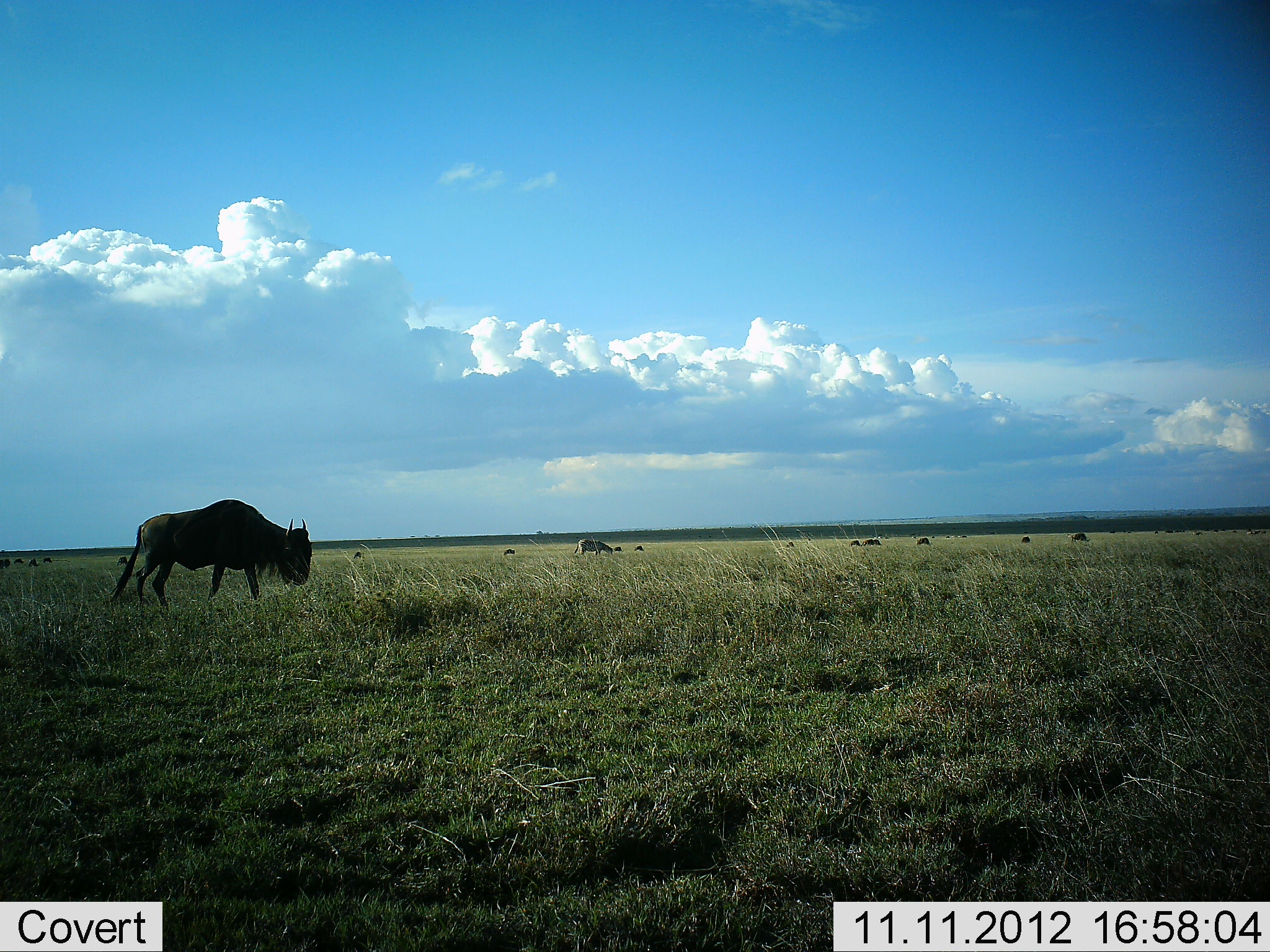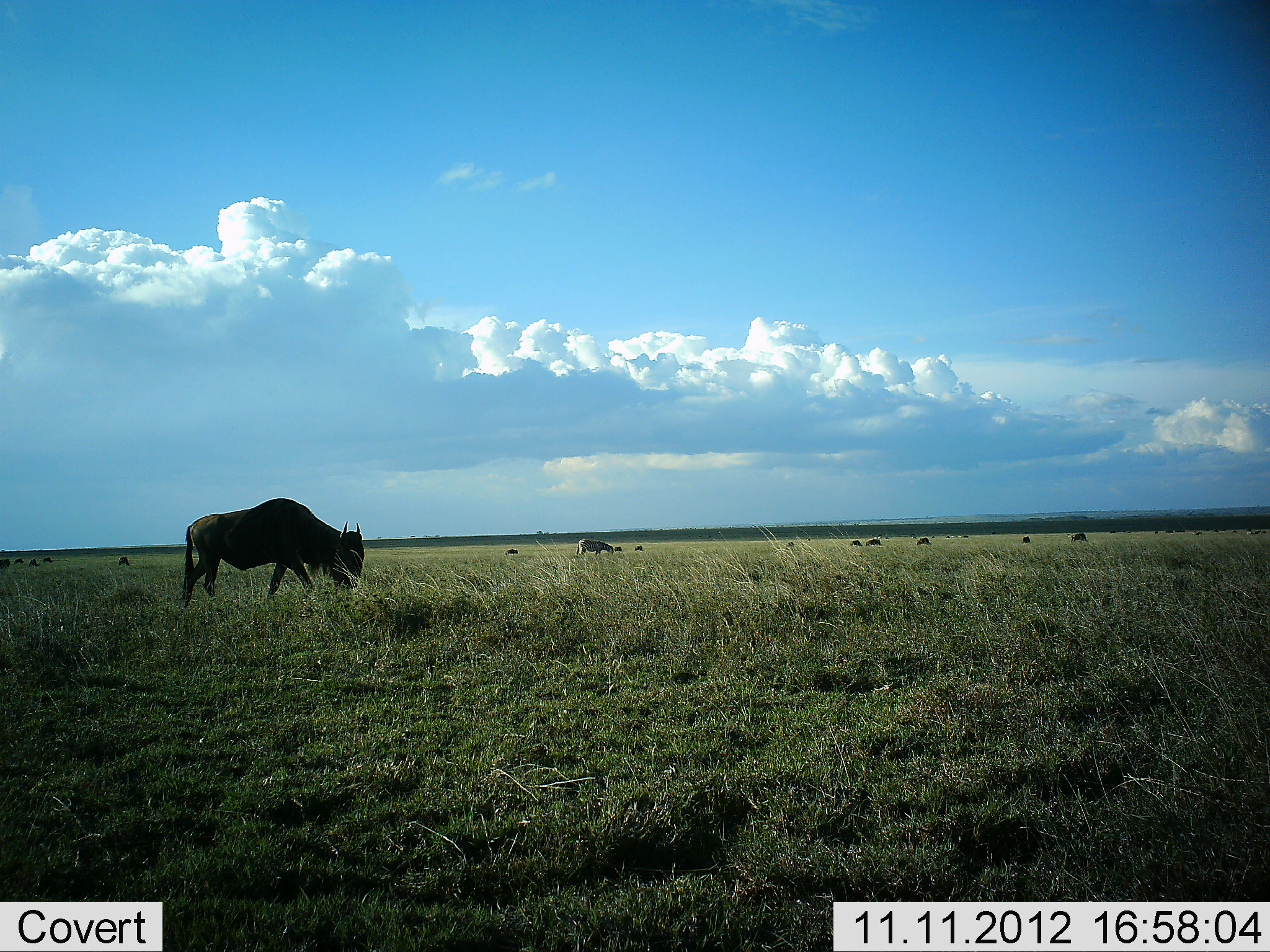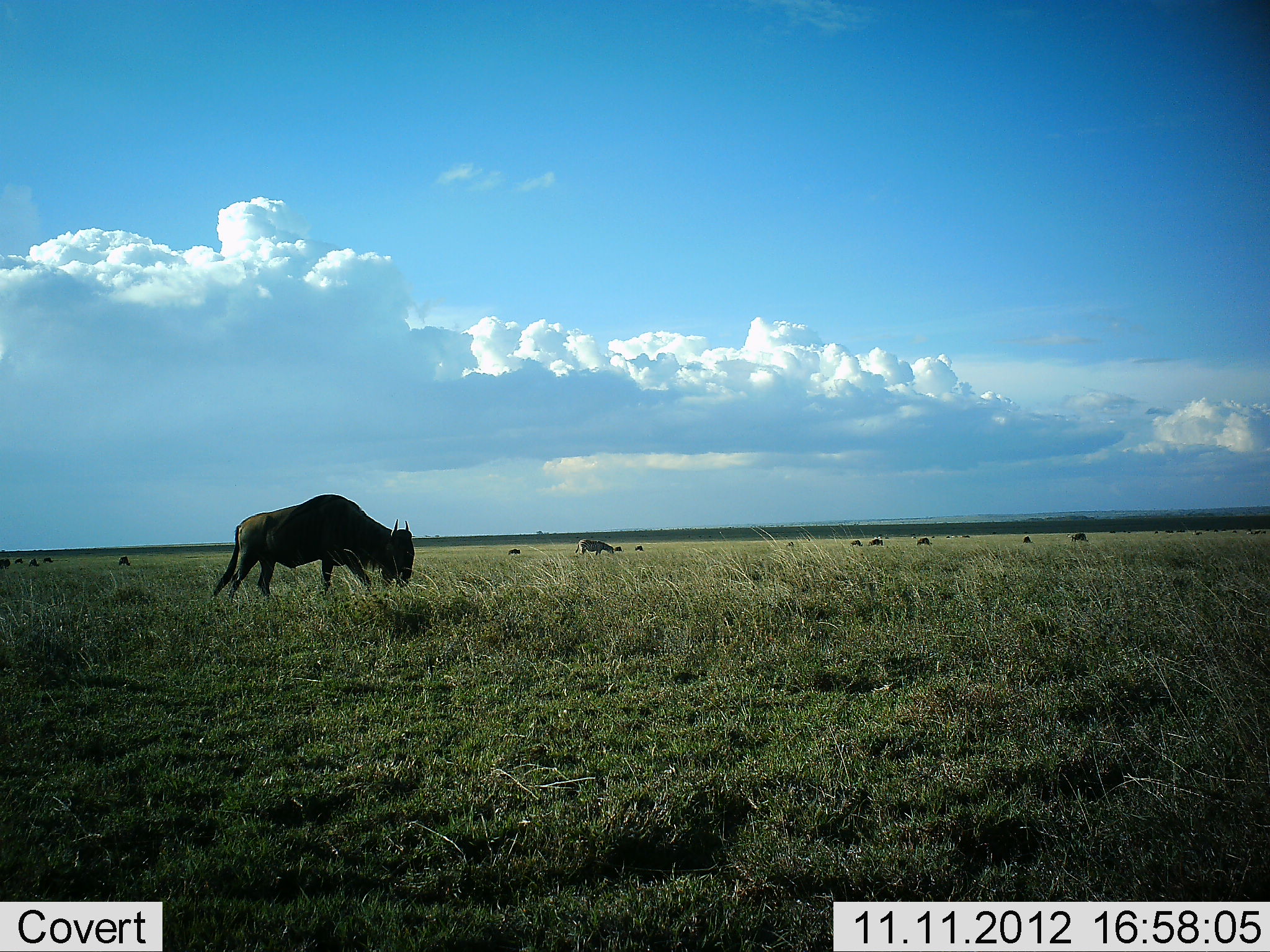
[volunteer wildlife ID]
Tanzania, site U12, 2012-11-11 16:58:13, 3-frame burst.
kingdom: Animalia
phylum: Chordata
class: Mammalia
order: Artiodactyla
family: Bovidae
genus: Connochaetes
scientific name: Connochaetes taurinus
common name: blue wildebeest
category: wildebeest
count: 11-50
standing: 50%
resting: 0%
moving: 64%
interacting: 0%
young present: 0%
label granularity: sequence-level